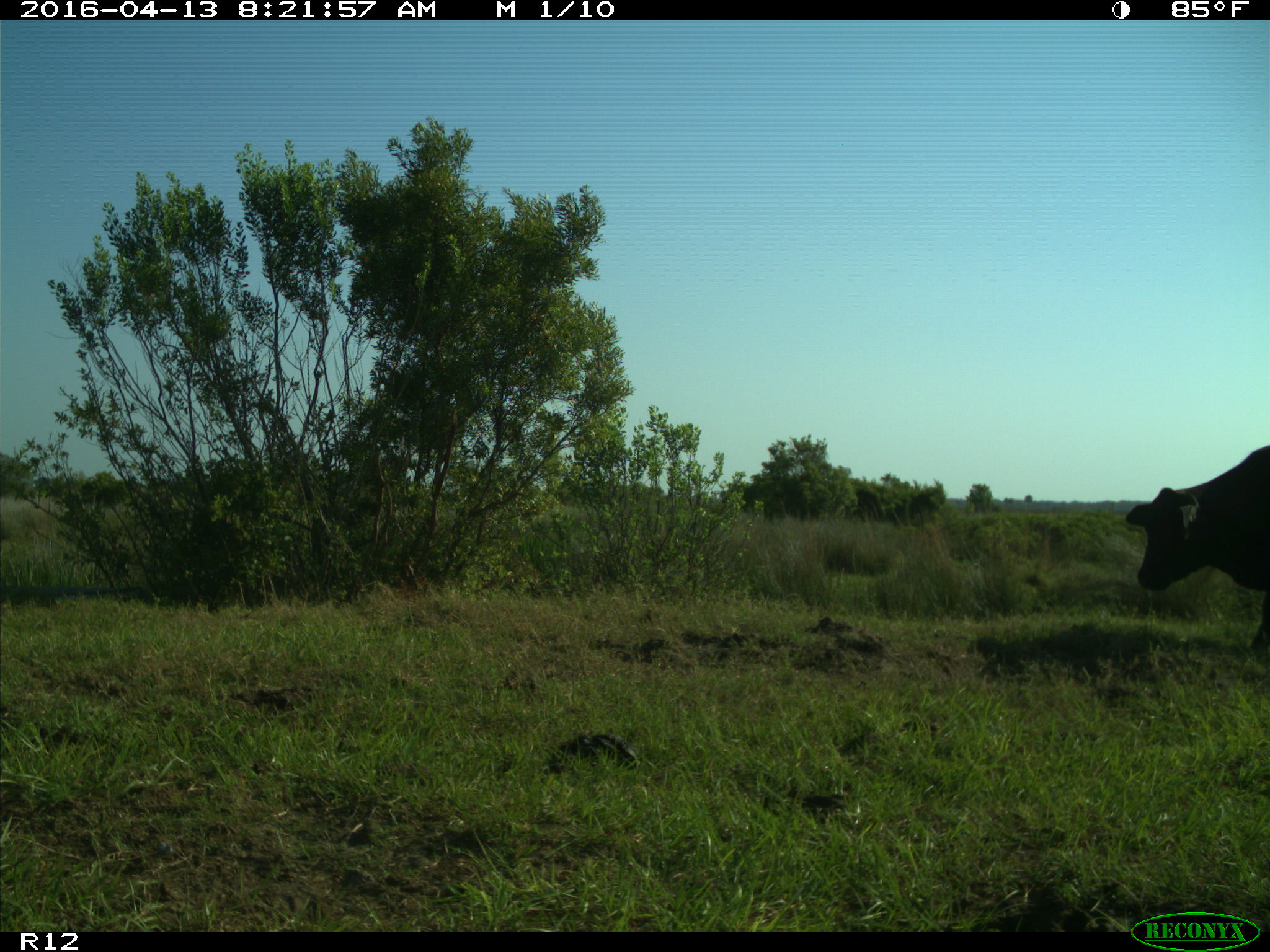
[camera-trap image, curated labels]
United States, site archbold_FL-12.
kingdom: Animalia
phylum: Chordata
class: Mammalia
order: Artiodactyla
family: Bovidae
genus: Bos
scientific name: Bos taurus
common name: domestic cow